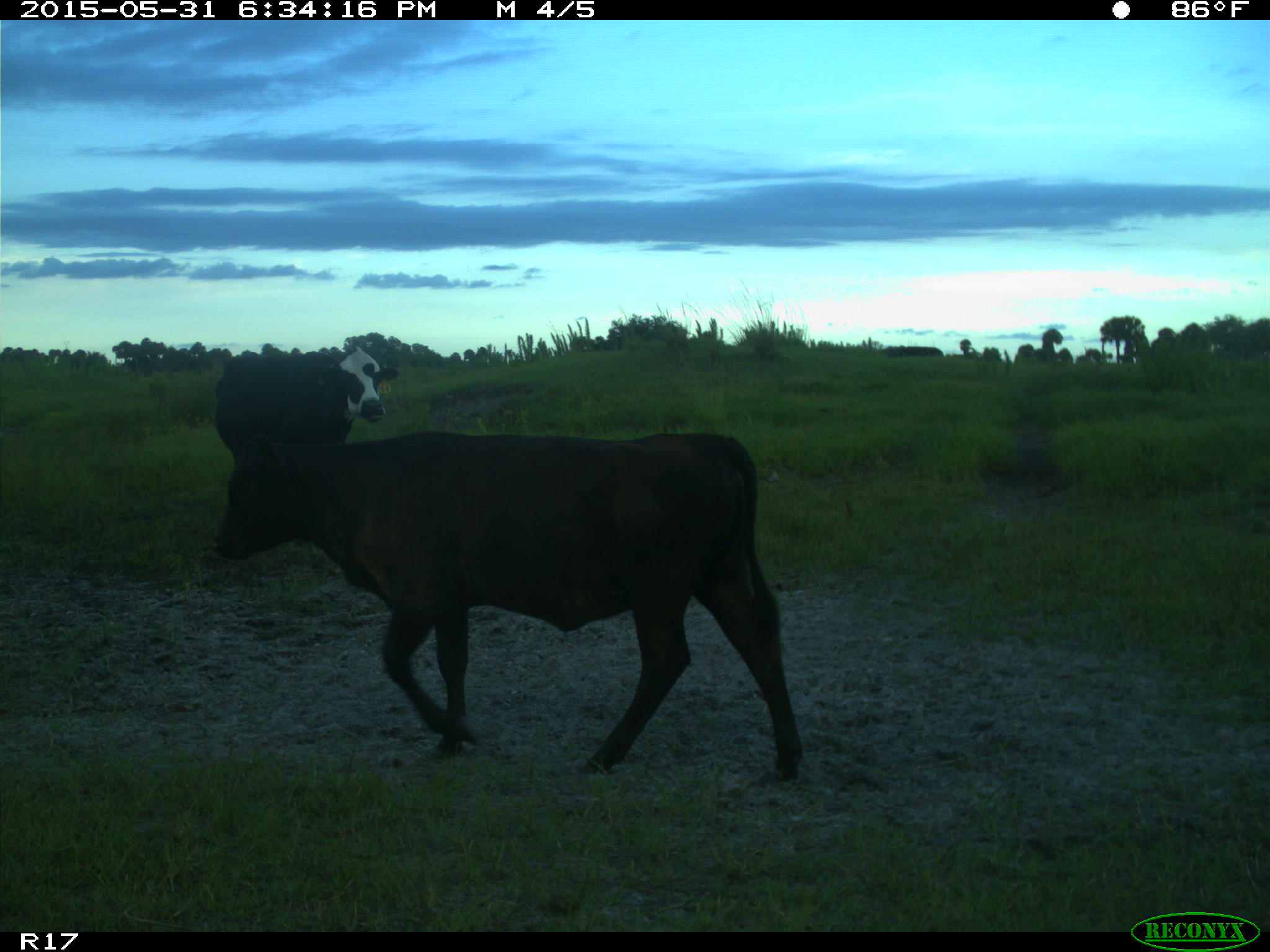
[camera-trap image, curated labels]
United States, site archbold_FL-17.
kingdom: Animalia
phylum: Chordata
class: Mammalia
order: Artiodactyla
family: Bovidae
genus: Bos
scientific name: Bos taurus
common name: domestic cow